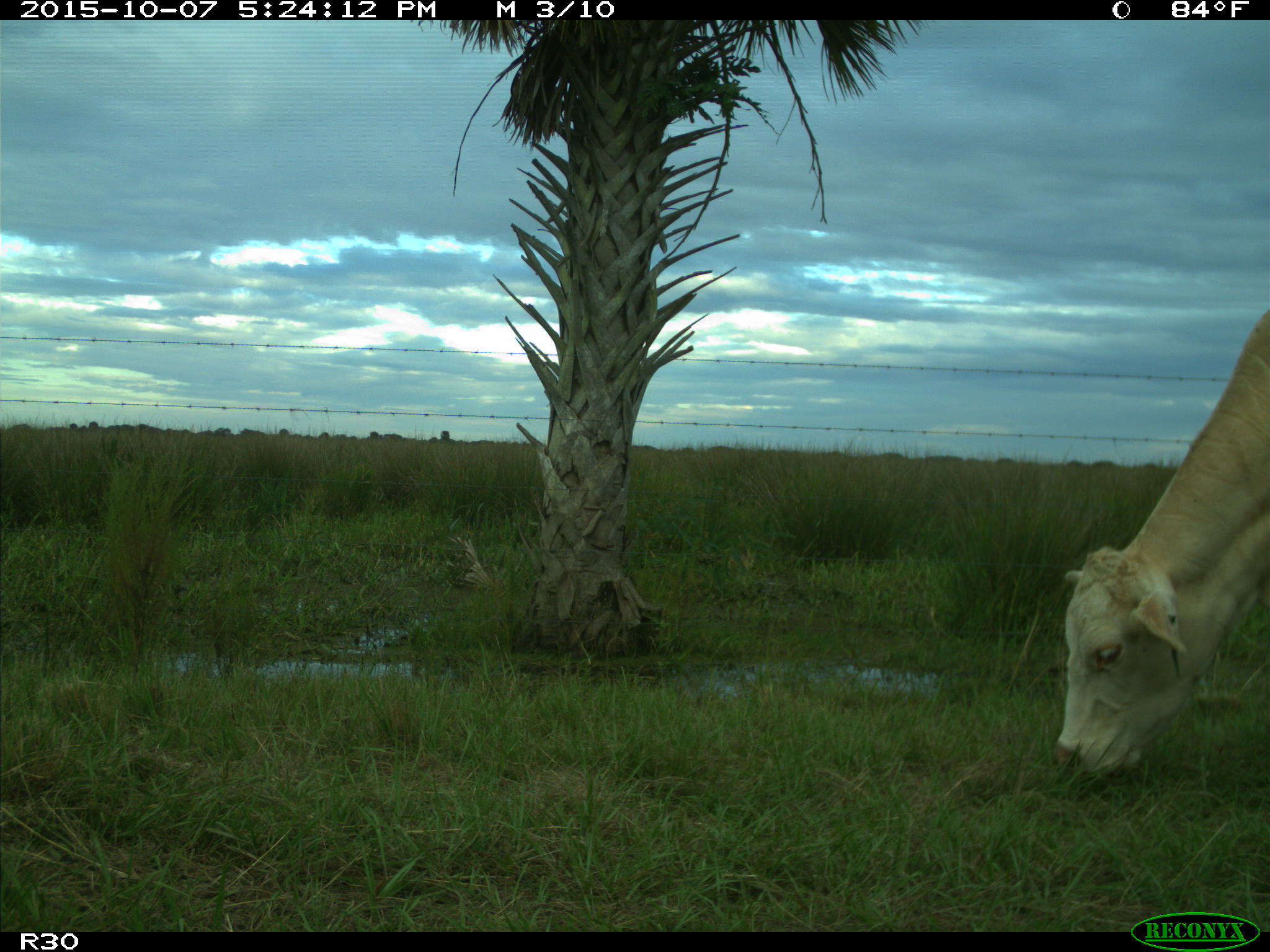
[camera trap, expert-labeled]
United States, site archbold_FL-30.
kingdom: Animalia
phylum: Chordata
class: Mammalia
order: Artiodactyla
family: Bovidae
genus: Bos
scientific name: Bos taurus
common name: domestic cow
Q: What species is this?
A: Bos taurus (domestic cow).